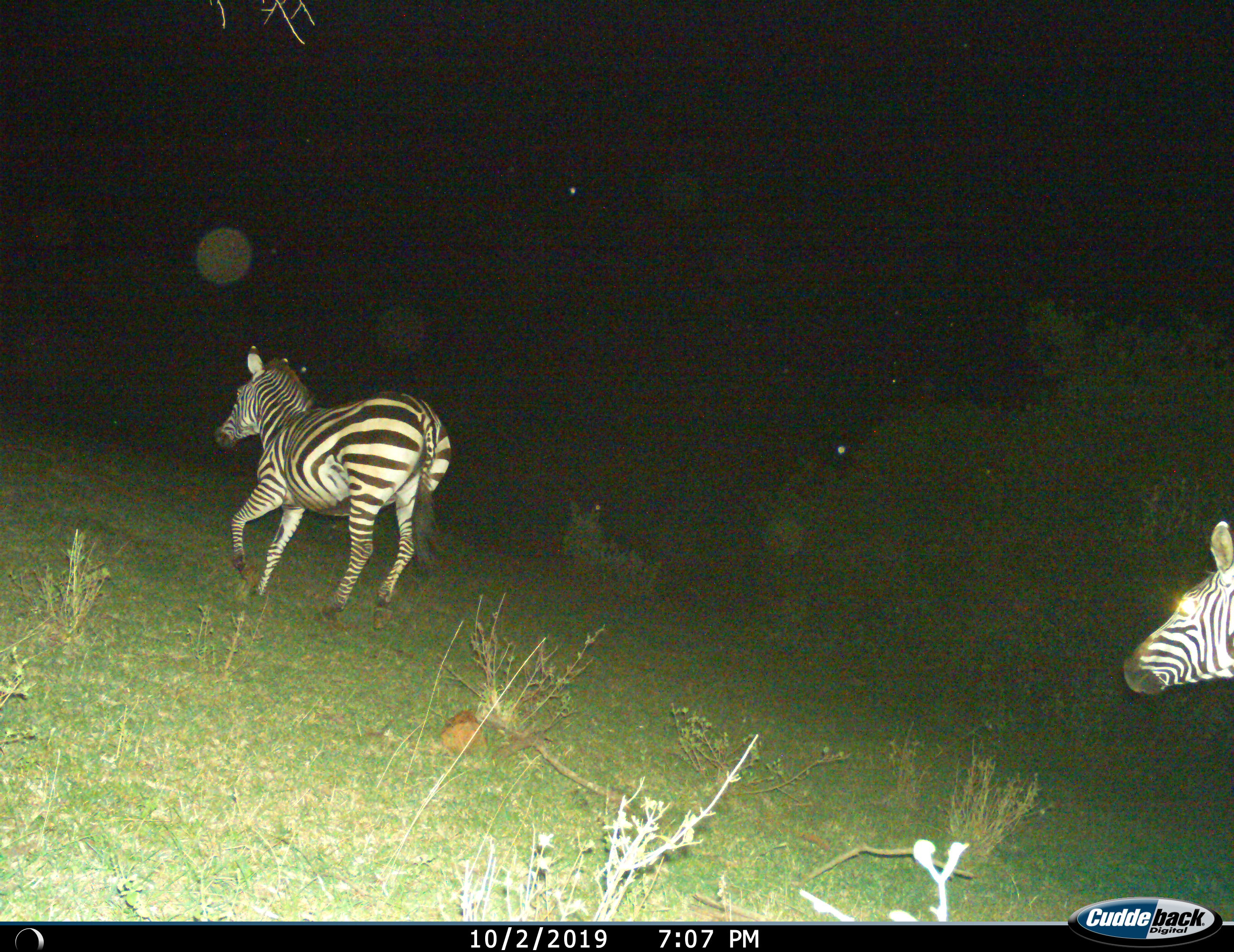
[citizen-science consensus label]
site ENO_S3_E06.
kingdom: Animalia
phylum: Chordata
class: Mammalia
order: Perissodactyla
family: Equidae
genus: Equus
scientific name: Equus quagga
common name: plains zebra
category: zebraplains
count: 2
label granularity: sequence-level